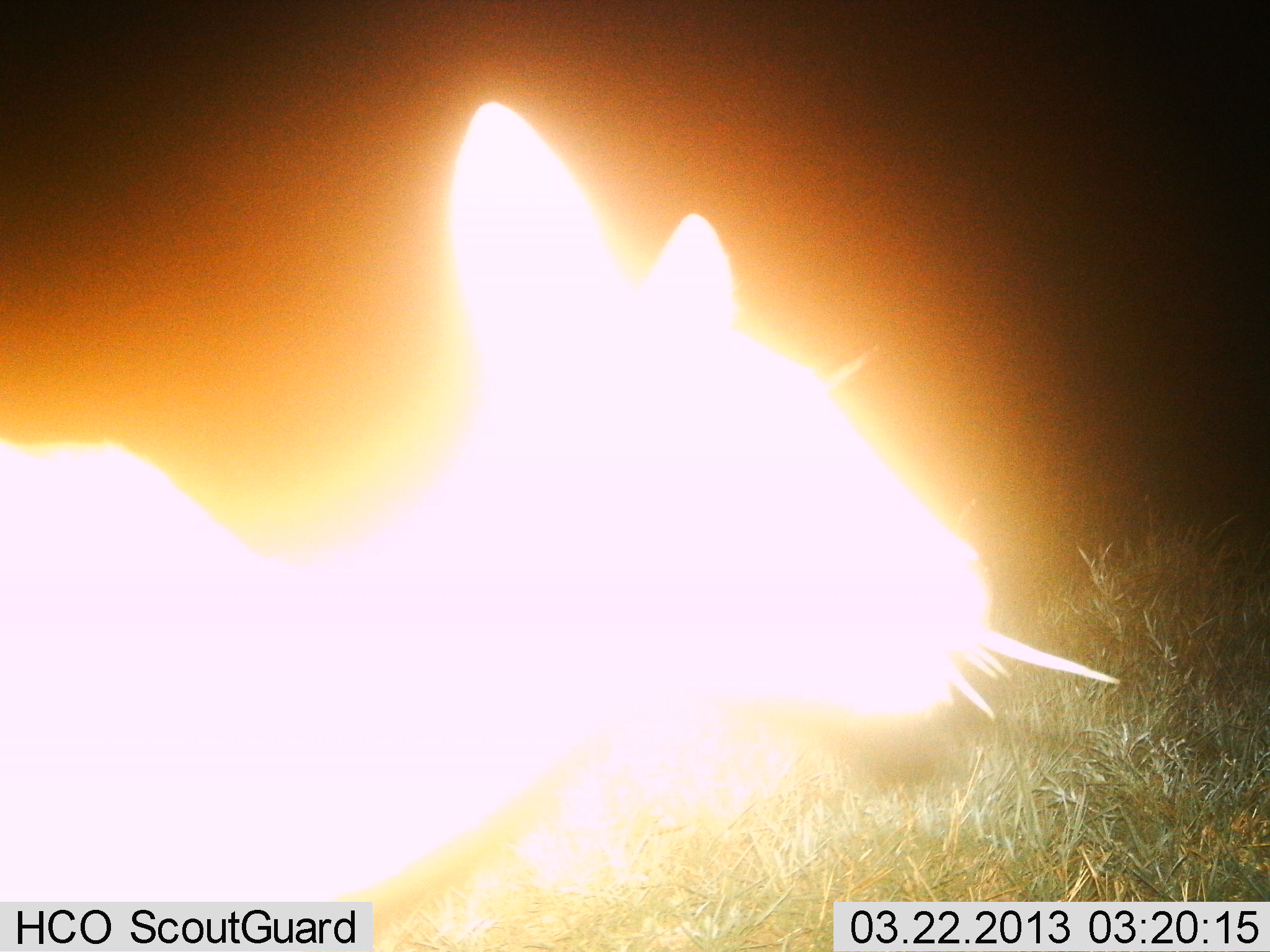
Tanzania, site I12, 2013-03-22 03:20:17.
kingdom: Animalia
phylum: Chordata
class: Mammalia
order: Artiodactyla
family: Bovidae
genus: Madoqua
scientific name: Madoqua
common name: dikdik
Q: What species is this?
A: Dikdik (Madoqua).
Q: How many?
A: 1.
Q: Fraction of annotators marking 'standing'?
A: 75%.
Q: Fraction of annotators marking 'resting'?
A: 25%.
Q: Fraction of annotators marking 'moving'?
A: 0%.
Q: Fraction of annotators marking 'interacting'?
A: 0%.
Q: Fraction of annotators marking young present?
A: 0%.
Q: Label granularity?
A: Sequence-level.